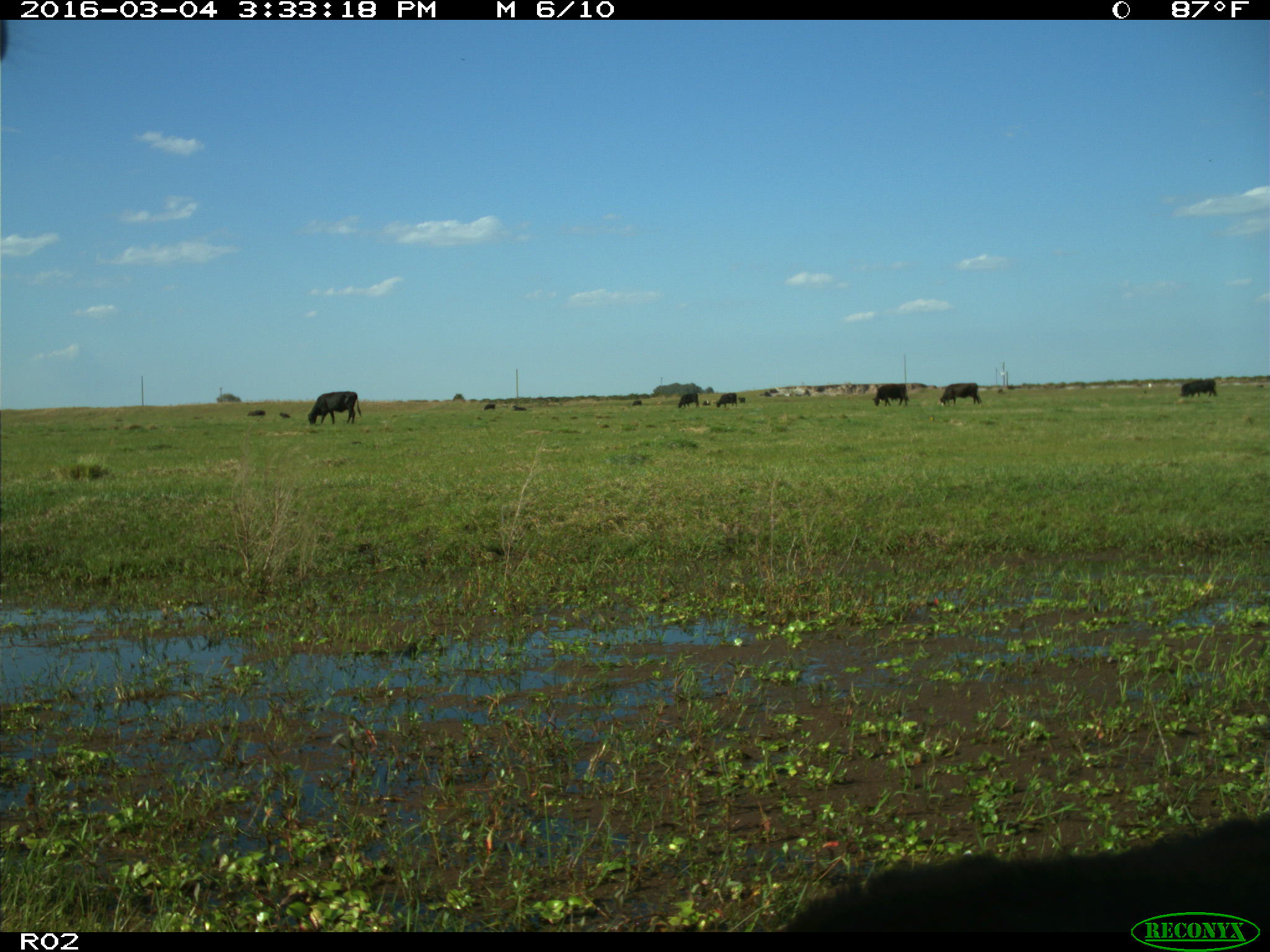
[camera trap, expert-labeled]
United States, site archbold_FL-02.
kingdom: Animalia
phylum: Chordata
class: Mammalia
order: Artiodactyla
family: Bovidae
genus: Bos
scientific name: Bos taurus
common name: domestic cow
Bos taurus (domestic cow).